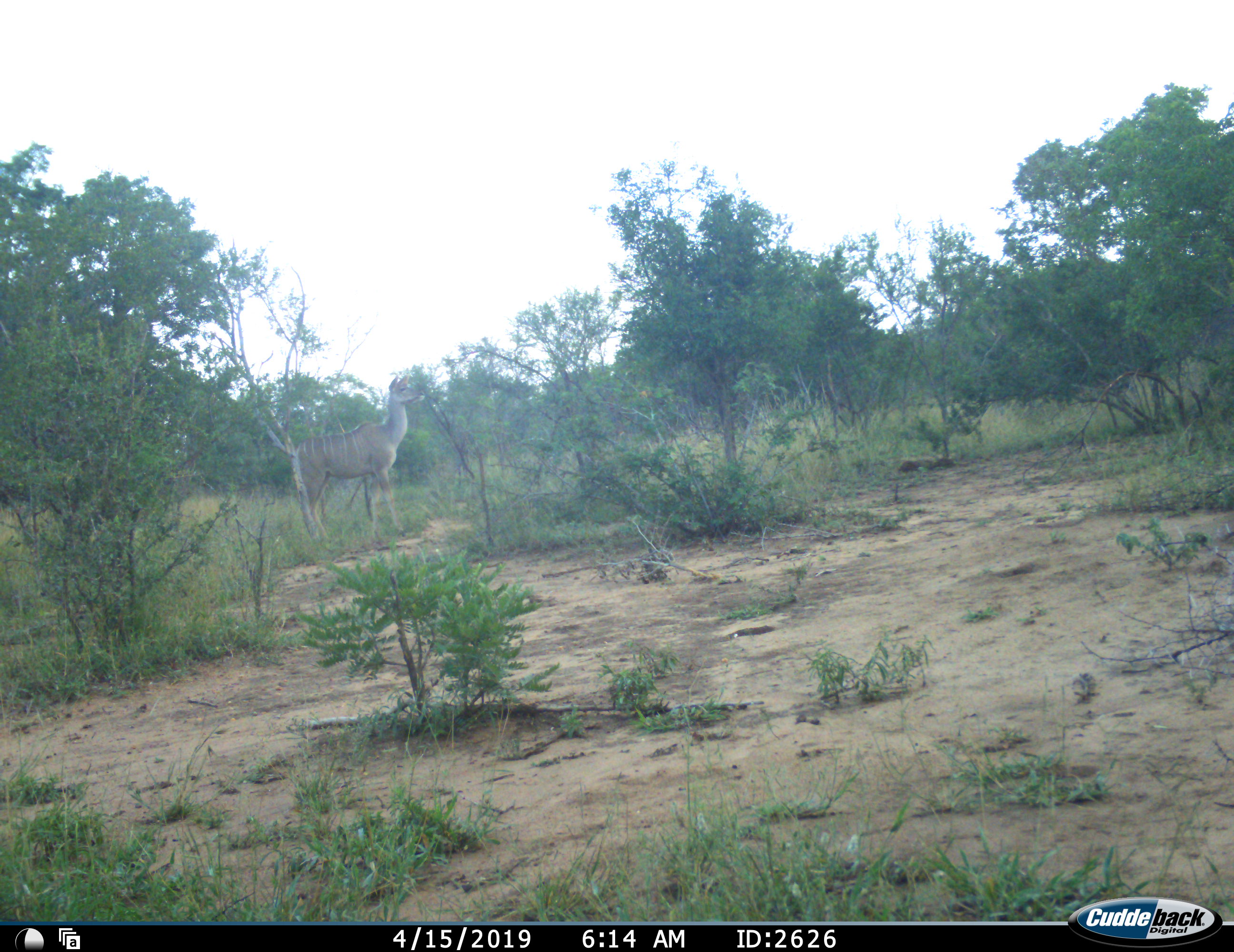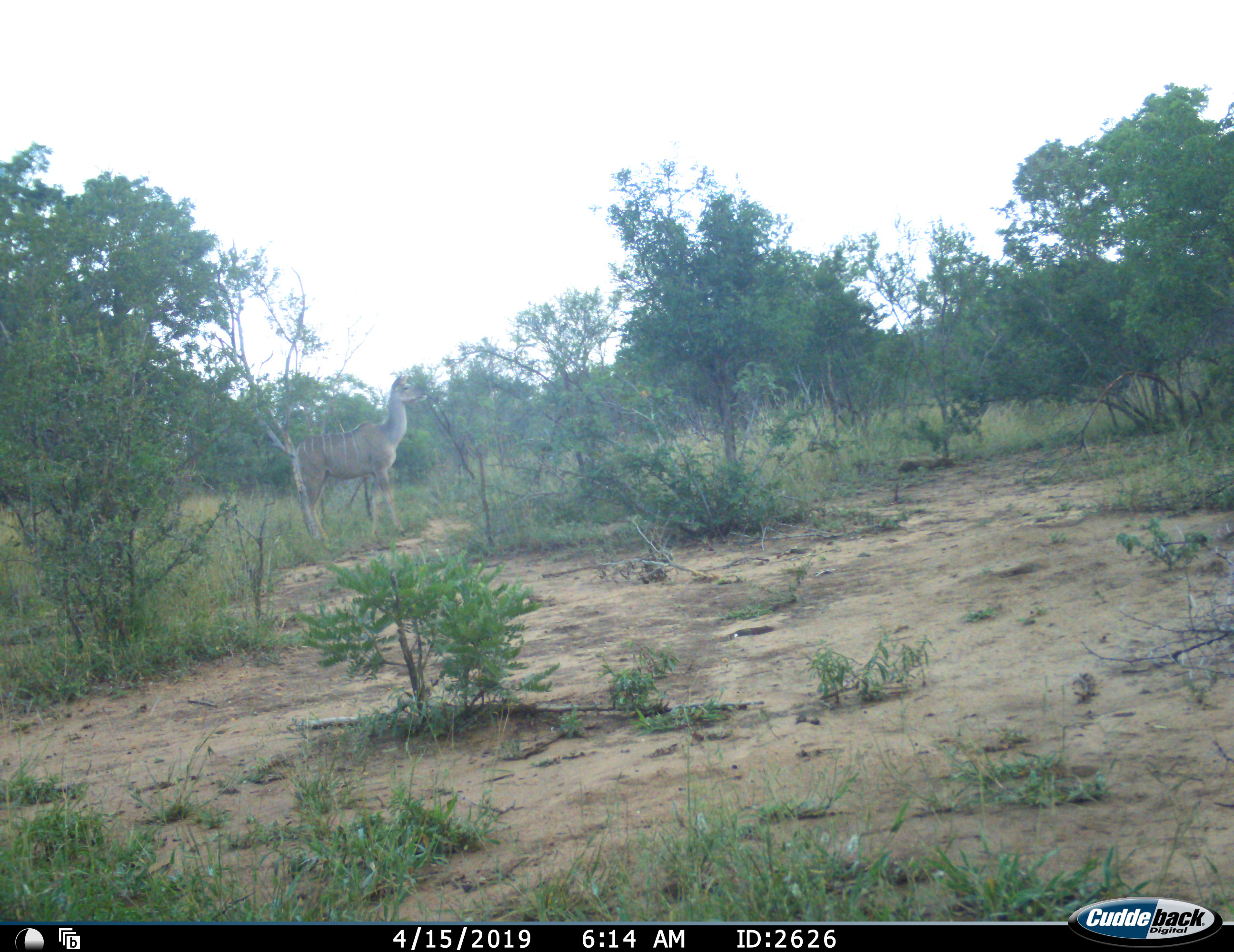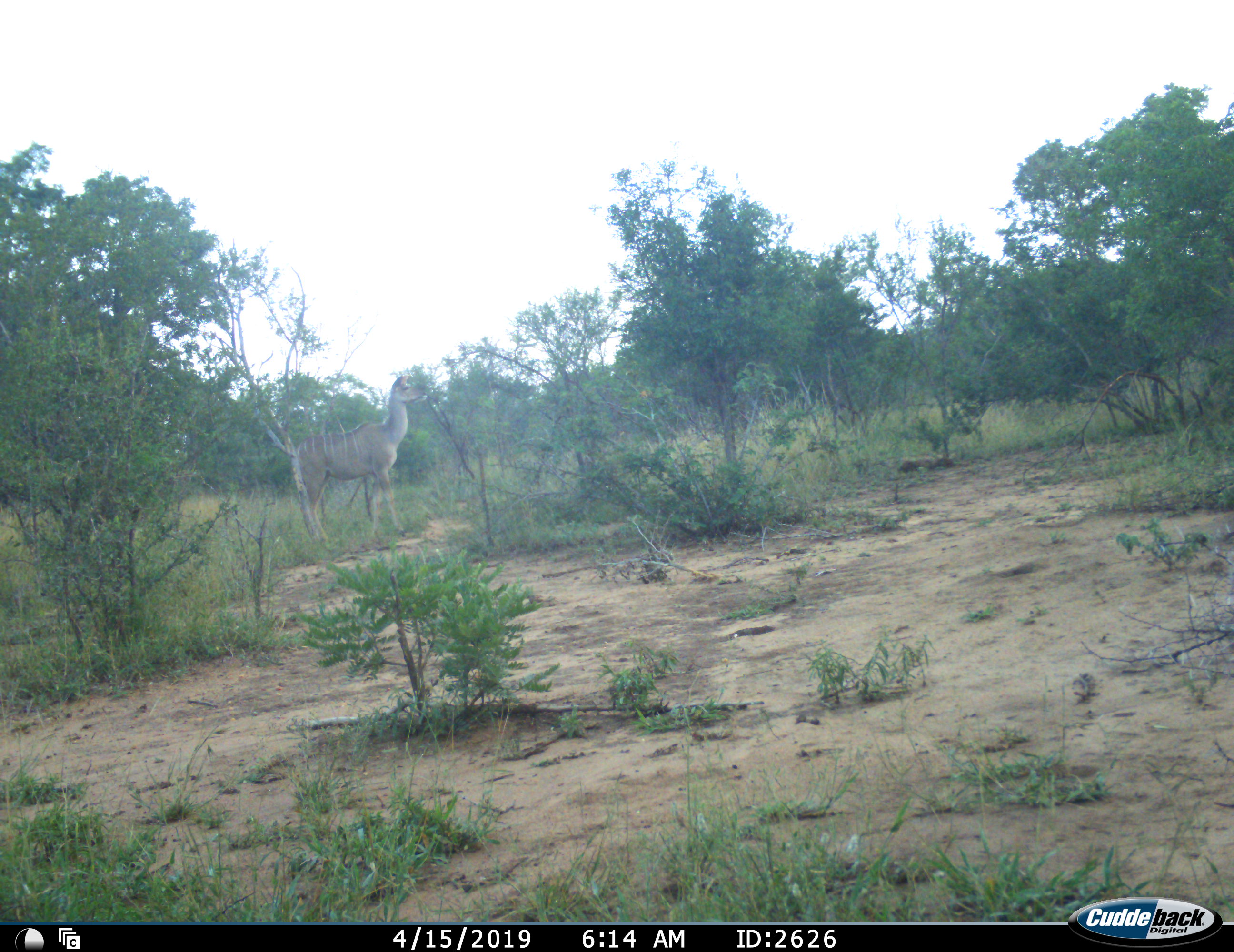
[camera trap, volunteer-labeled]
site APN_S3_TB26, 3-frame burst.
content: unidentified animal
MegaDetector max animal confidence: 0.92